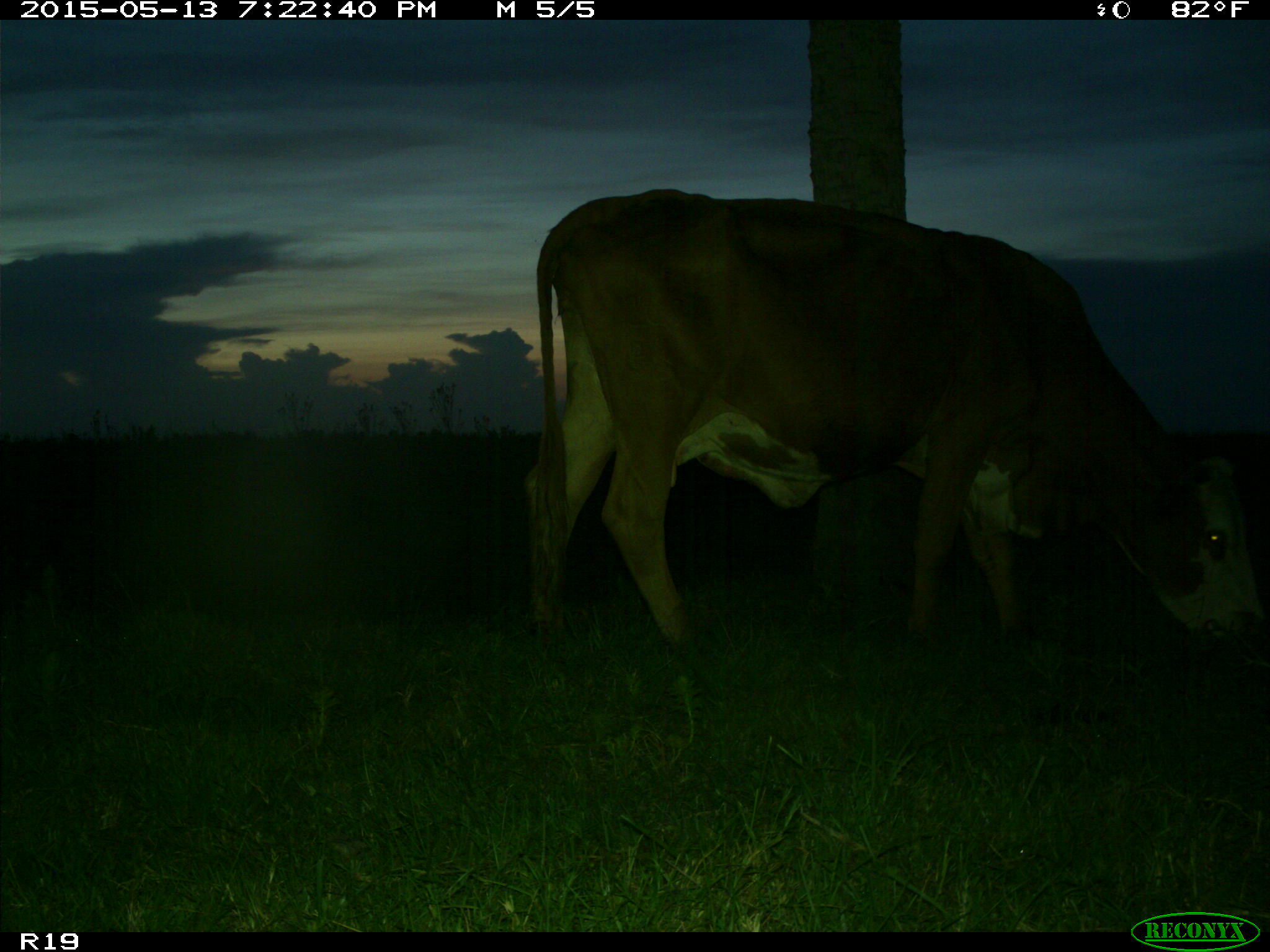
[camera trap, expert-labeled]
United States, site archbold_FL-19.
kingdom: Animalia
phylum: Chordata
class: Mammalia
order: Artiodactyla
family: Bovidae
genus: Bos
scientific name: Bos taurus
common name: domestic cow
Bos taurus (domestic cow).